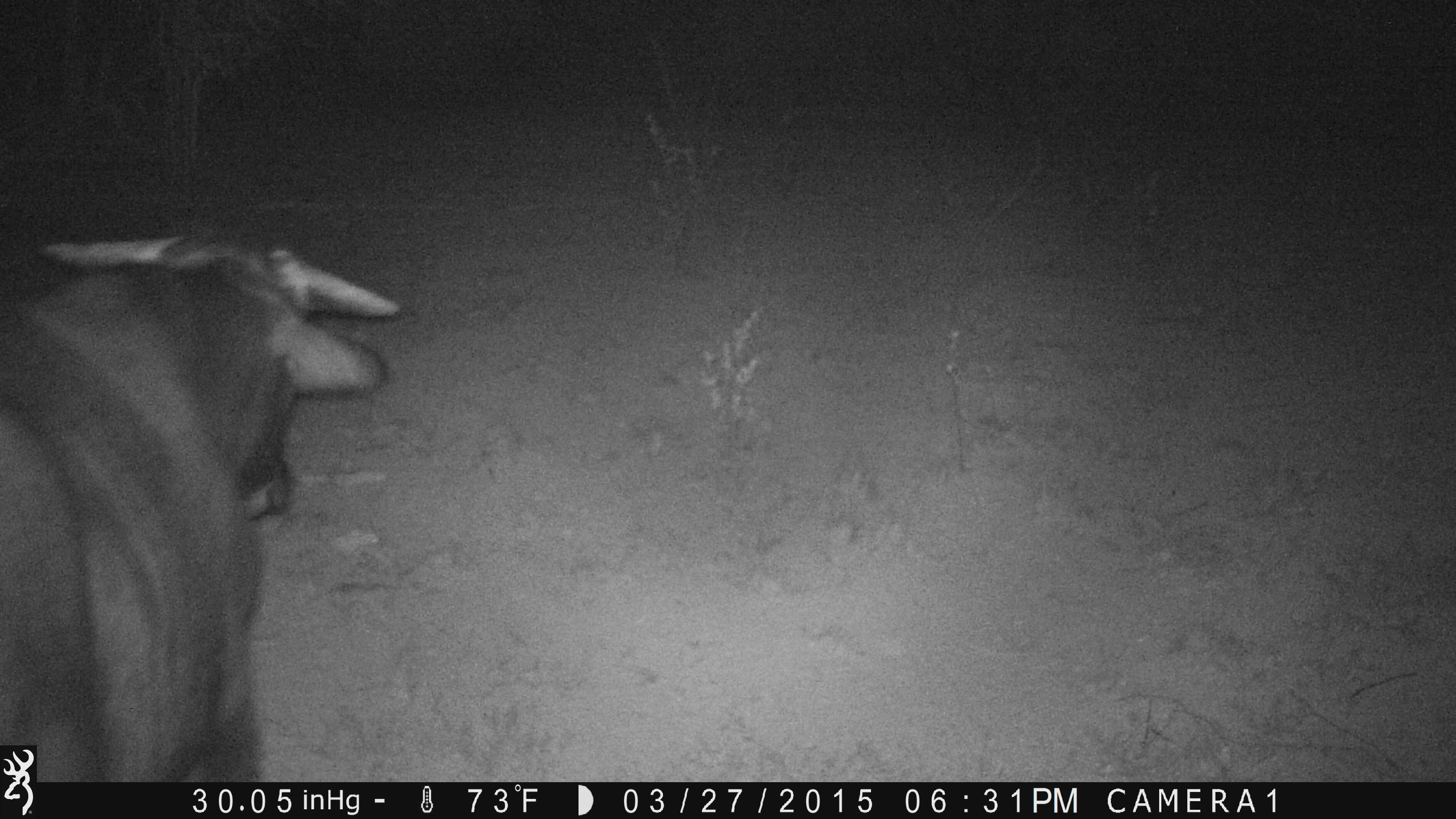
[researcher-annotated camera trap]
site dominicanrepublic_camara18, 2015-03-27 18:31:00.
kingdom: Animalia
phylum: Chordata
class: Mammalia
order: Artiodactyla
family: Bovidae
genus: Bos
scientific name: Bos taurus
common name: cattle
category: cow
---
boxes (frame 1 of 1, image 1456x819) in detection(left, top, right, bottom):
cow: detection(0, 233, 401, 784)